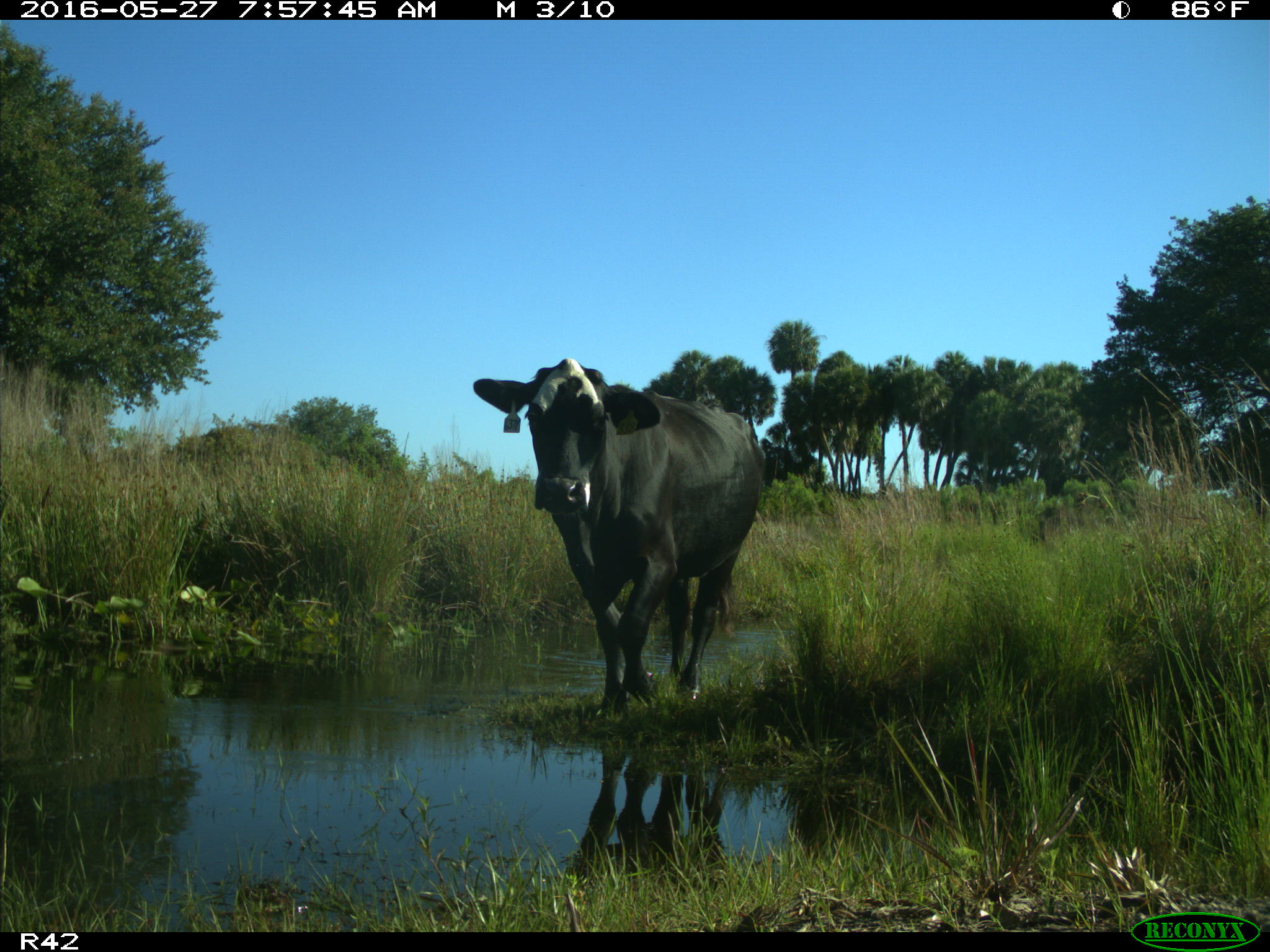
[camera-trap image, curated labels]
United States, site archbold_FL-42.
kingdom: Animalia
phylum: Chordata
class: Mammalia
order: Artiodactyla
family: Bovidae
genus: Bos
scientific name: Bos taurus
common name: domestic cow